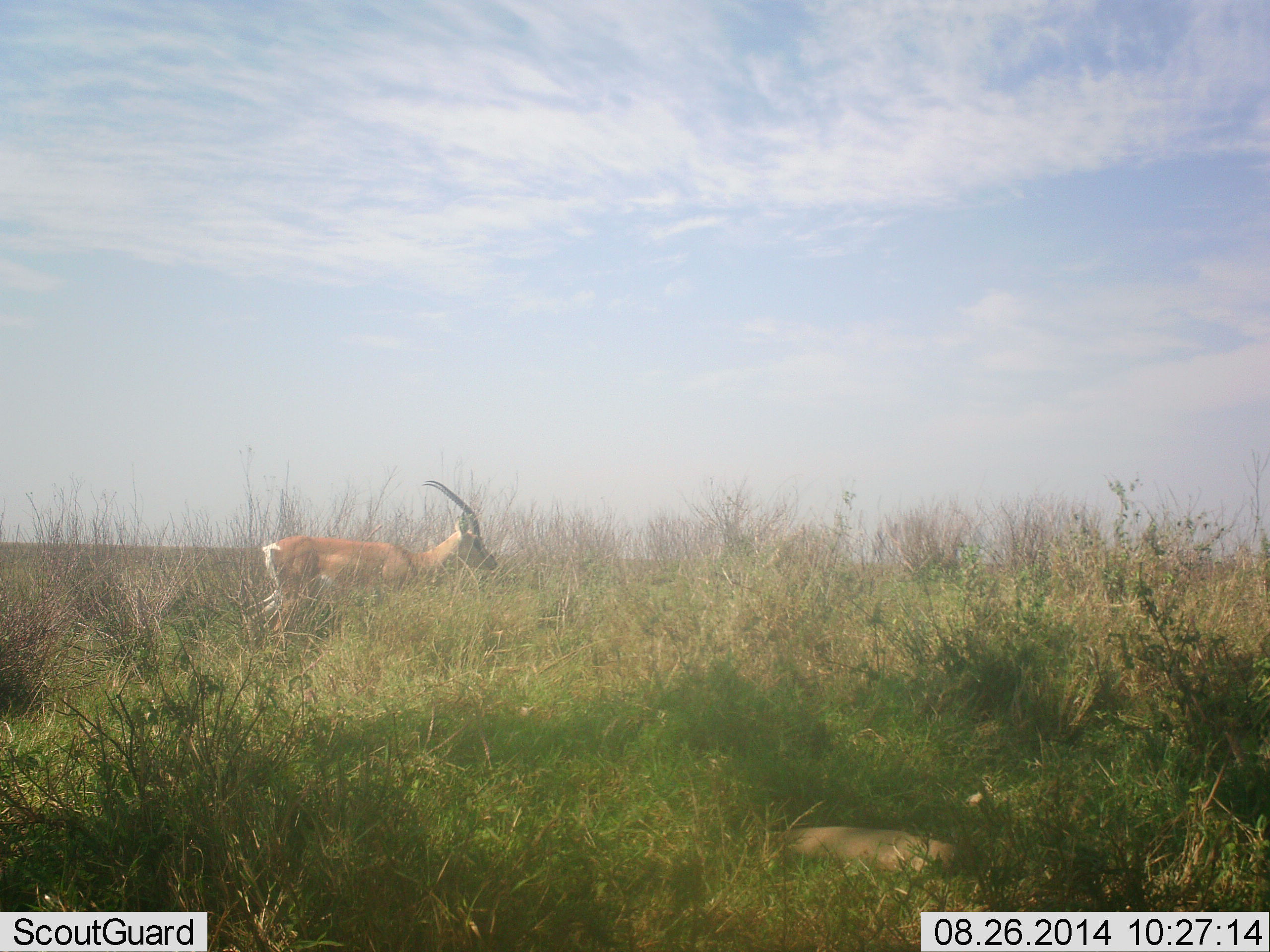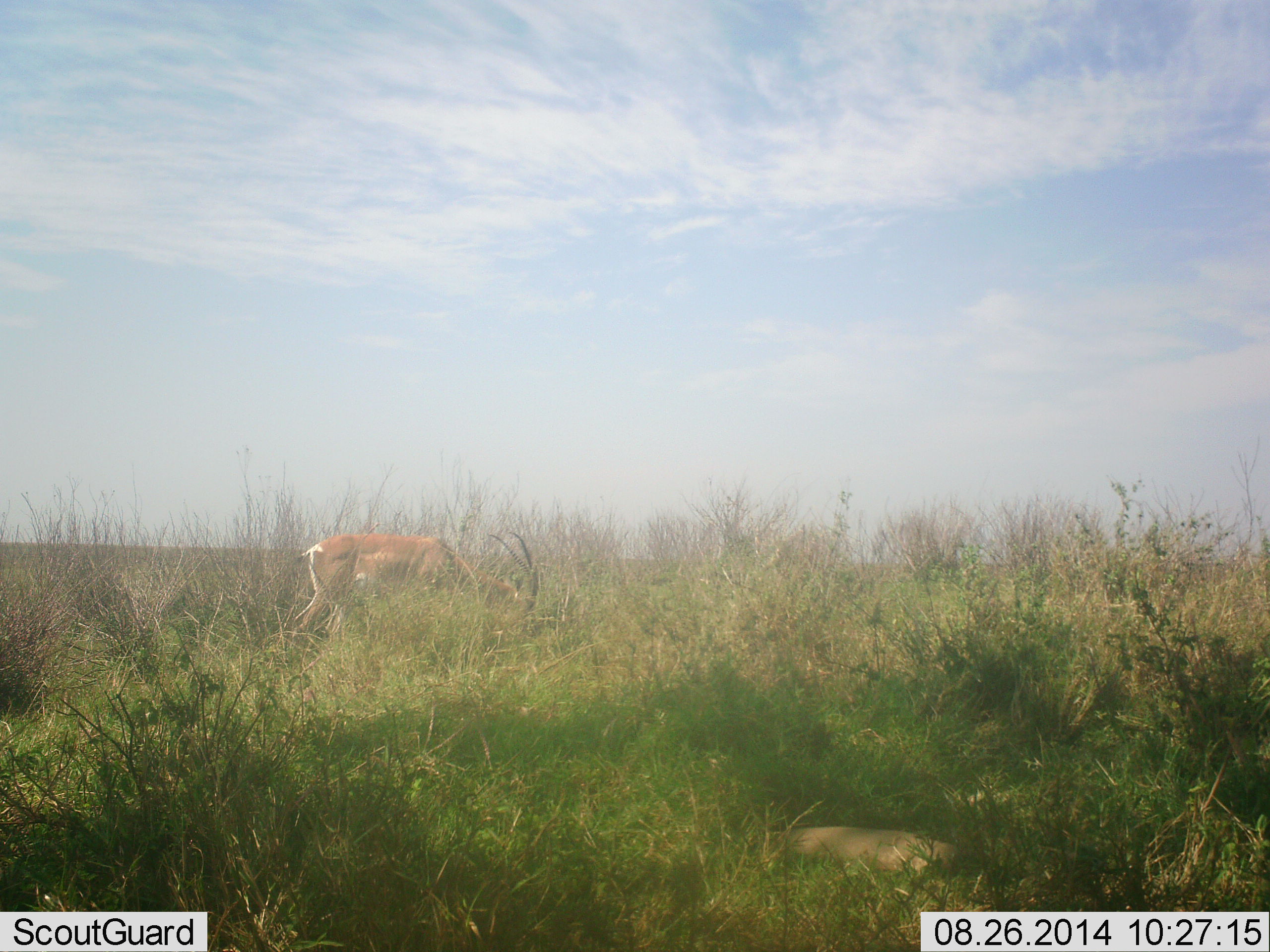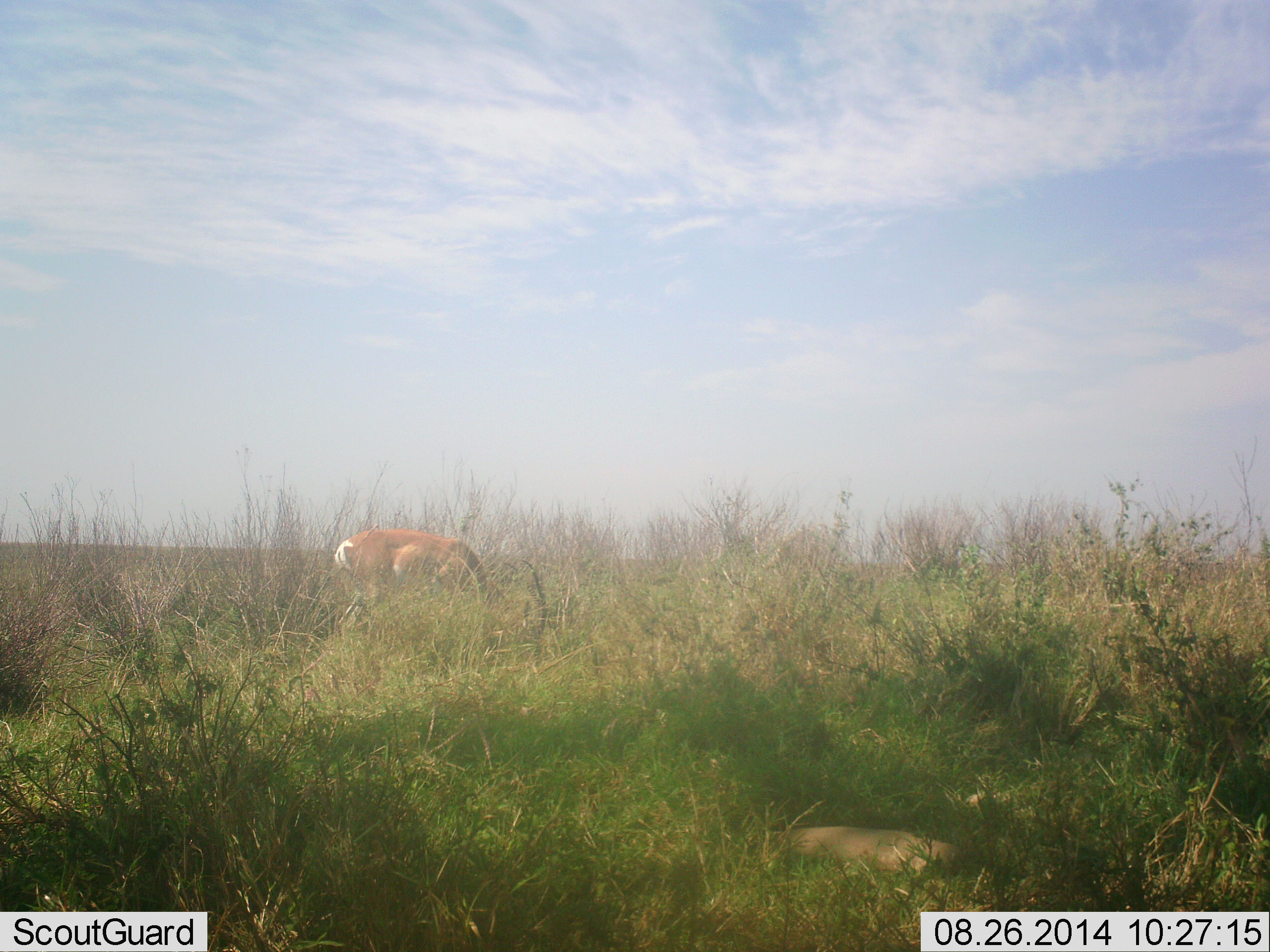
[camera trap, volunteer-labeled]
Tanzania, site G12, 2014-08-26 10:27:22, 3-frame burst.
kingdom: Animalia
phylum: Chordata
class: Mammalia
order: Artiodactyla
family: Bovidae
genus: Nanger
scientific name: Nanger granti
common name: grant's gazelle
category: gazellegrants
Gazellegrants (grant's gazelle) (Nanger granti), count 1. Behavior (volunteer vote fractions): standing 30%, resting 0%, moving 20%, interacting 0%. Young present (vote fraction): 0%. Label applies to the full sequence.